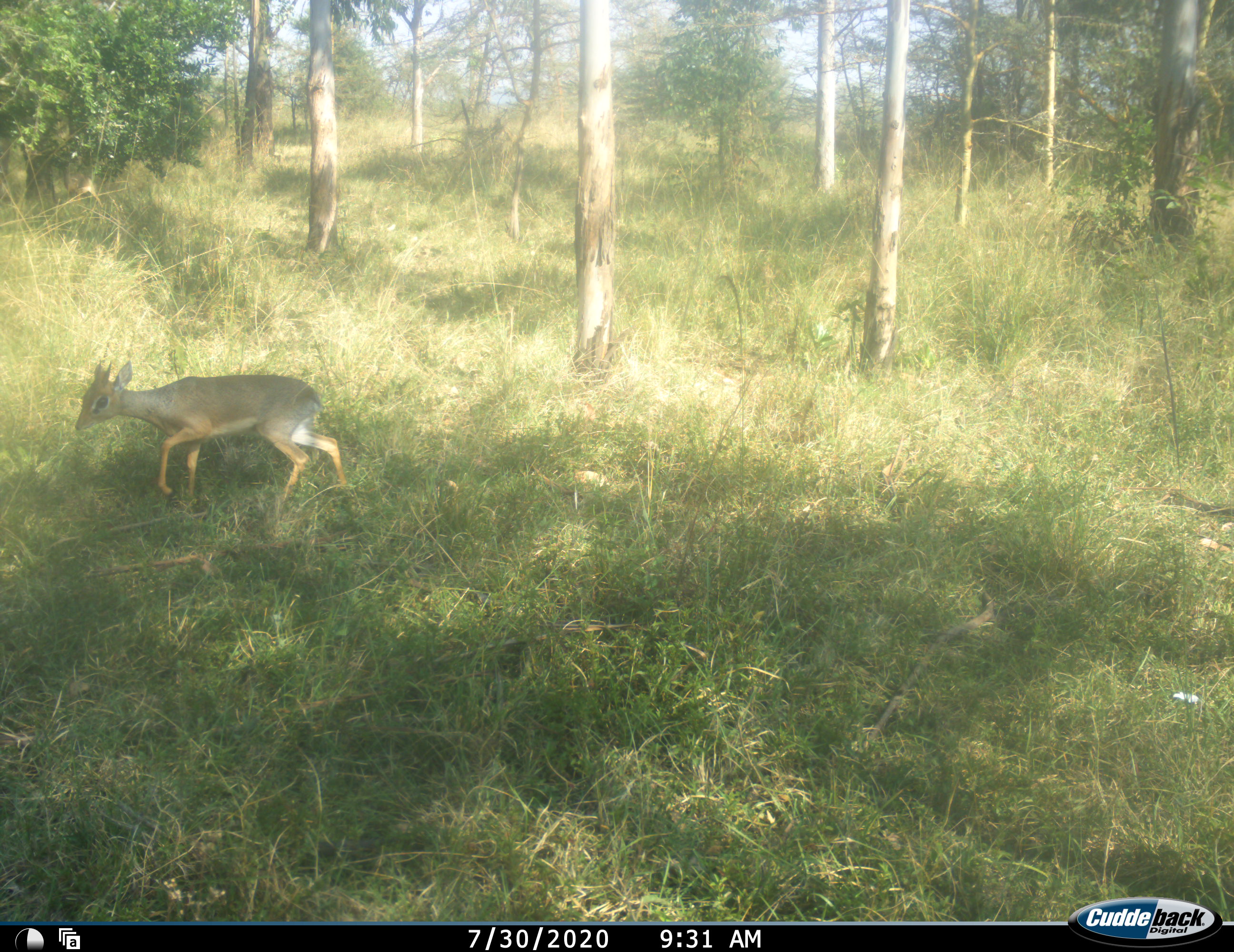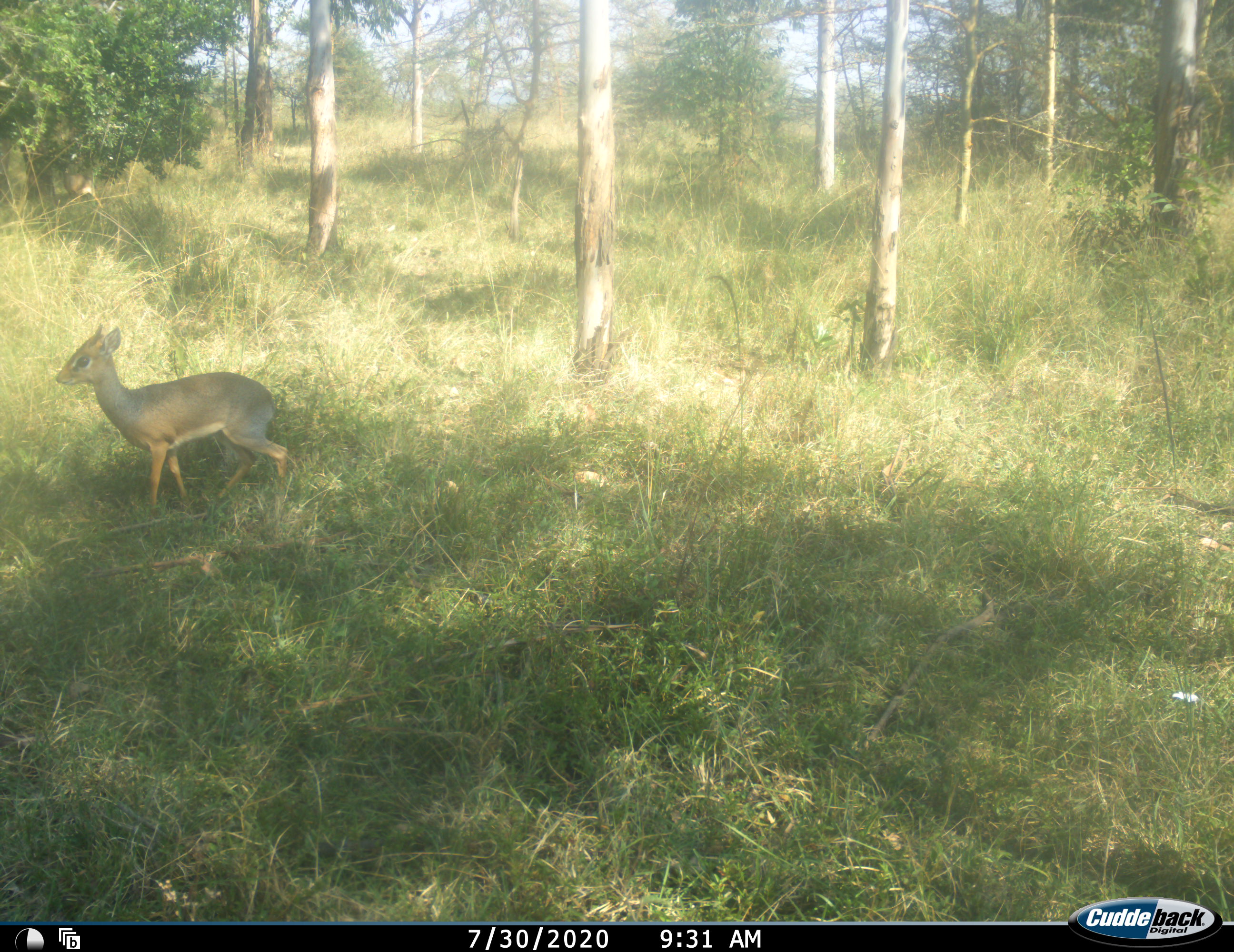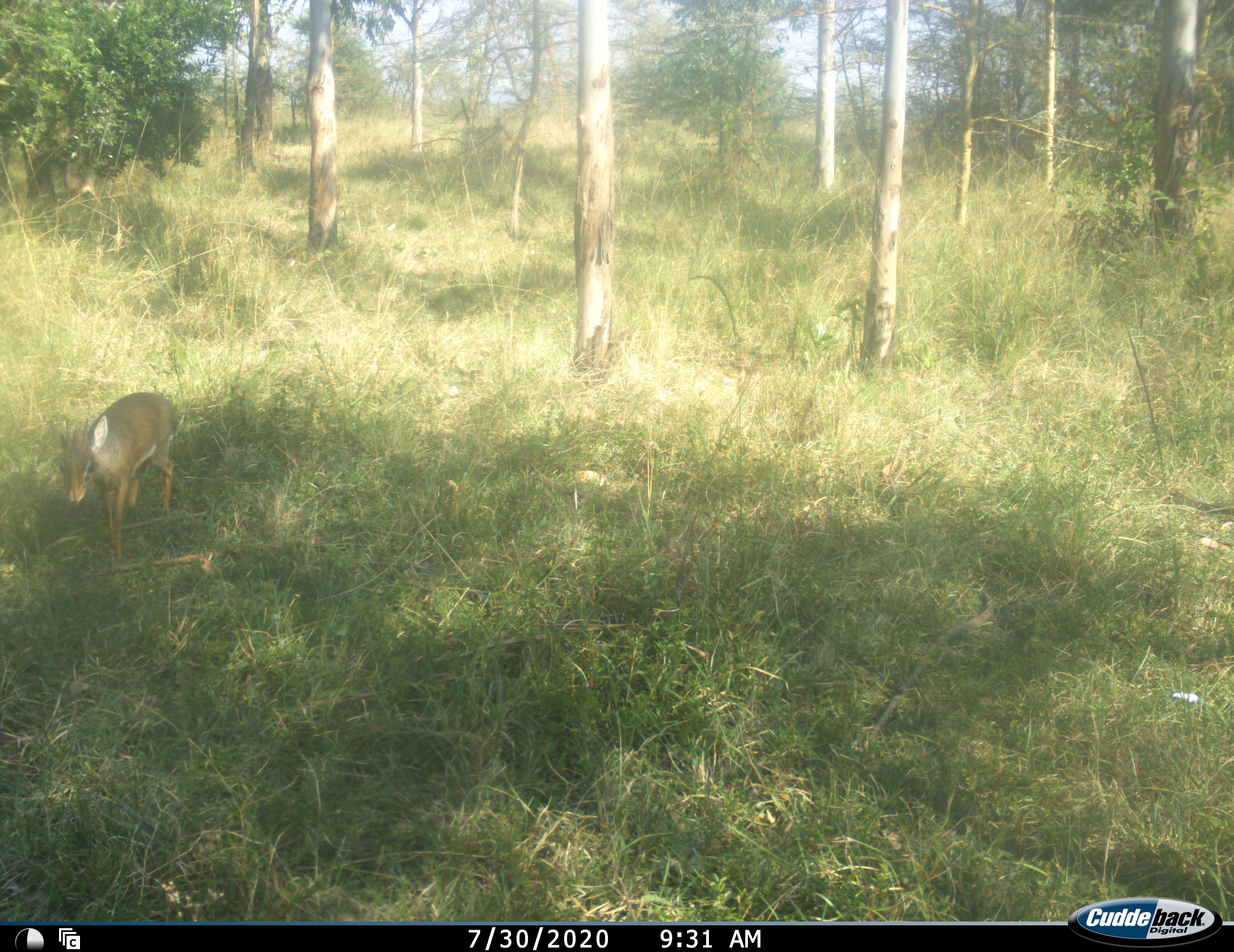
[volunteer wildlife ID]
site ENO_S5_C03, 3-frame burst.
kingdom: Animalia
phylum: Chordata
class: Mammalia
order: Artiodactyla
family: Bovidae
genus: Madoqua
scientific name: Madoqua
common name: dik-dik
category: dikdik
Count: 1.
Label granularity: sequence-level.